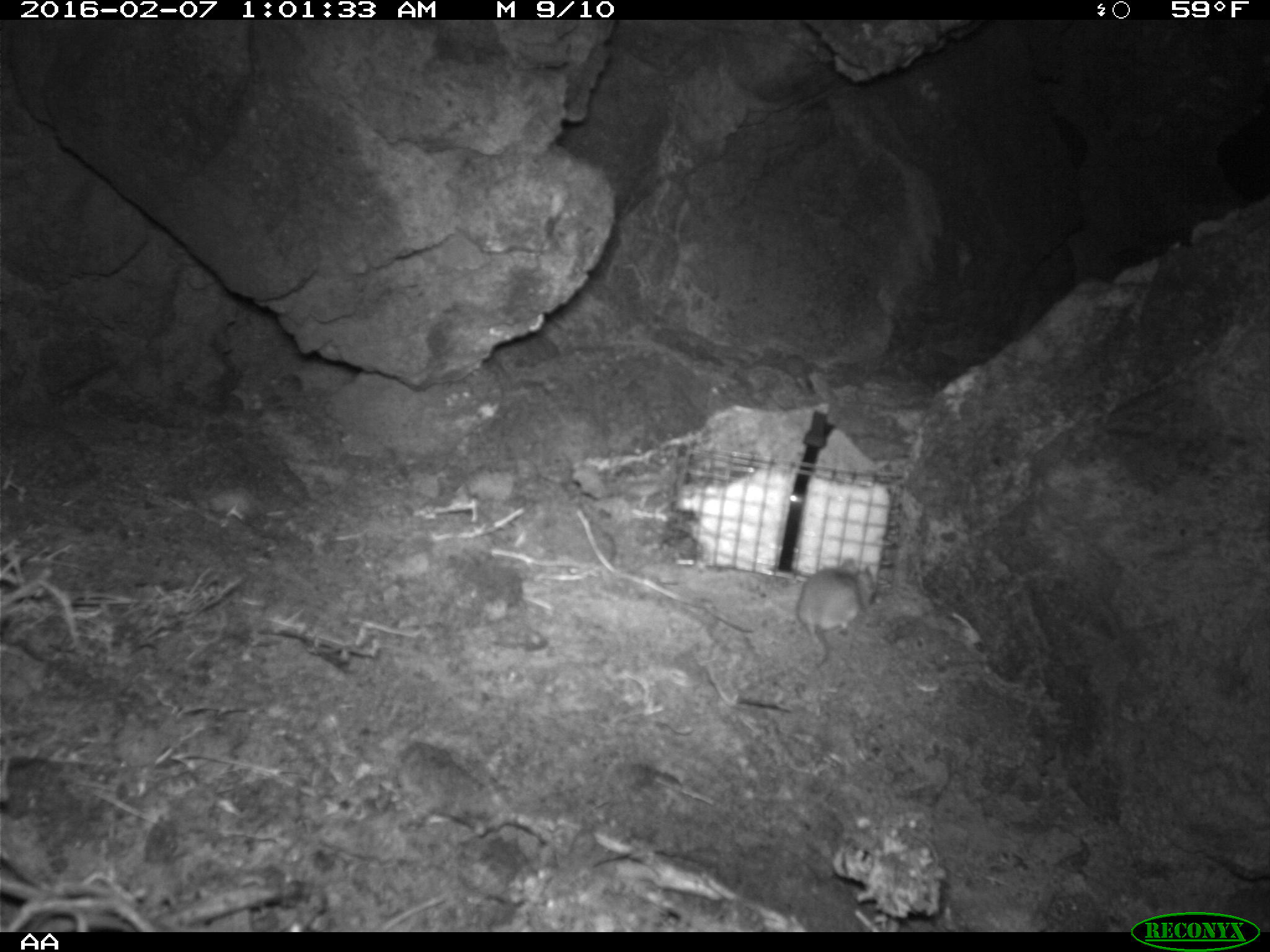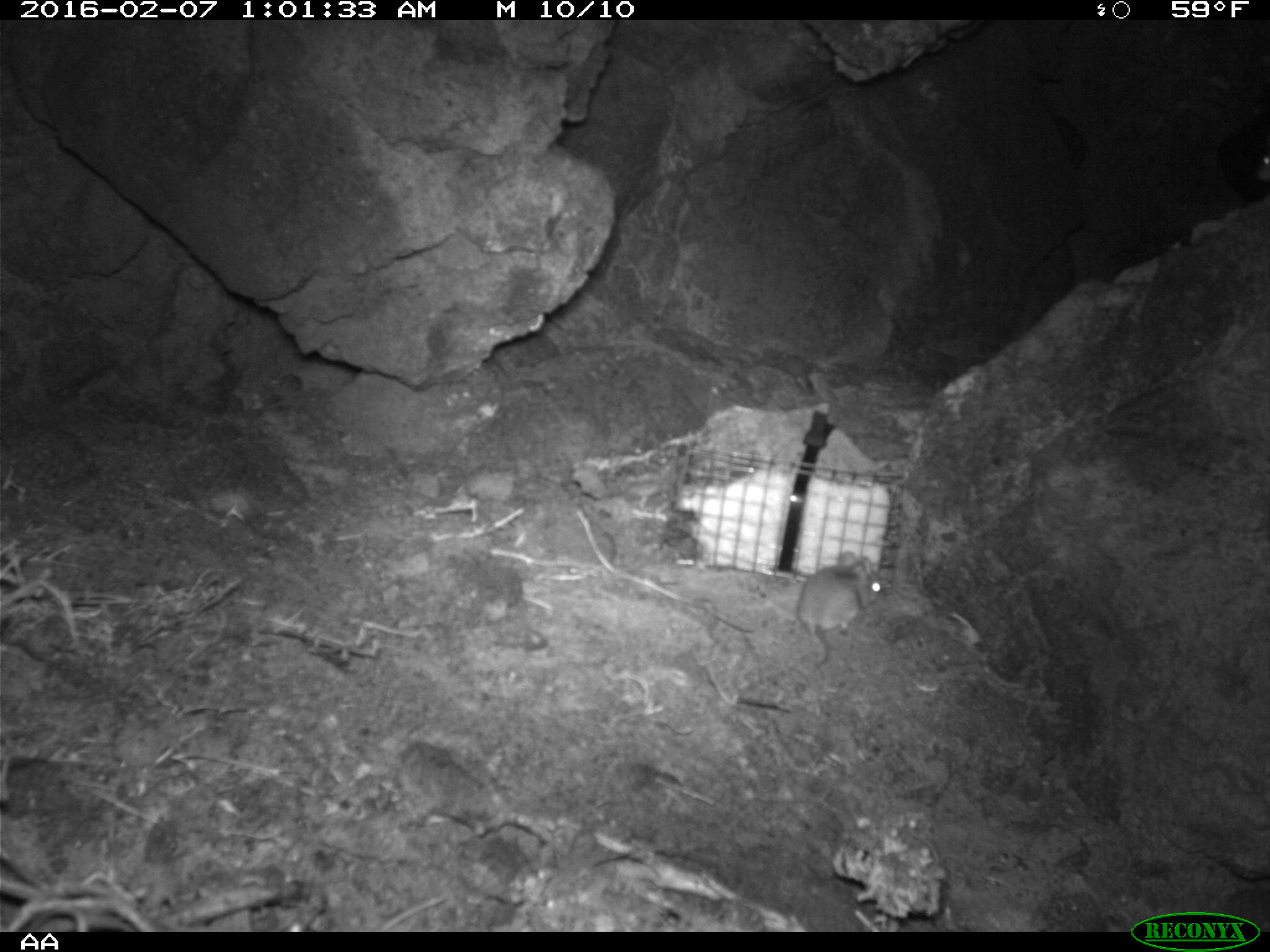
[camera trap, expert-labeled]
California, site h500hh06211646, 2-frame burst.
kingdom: Animalia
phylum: Chordata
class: Mammalia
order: Rodentia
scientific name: Rodentia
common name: rodent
Rodent (Rodentia).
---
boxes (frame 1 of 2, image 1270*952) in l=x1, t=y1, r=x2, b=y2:
rodent: l=796, t=557, r=876, b=668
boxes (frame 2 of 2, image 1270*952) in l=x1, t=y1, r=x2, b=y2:
rodent: l=794, t=551, r=882, b=669